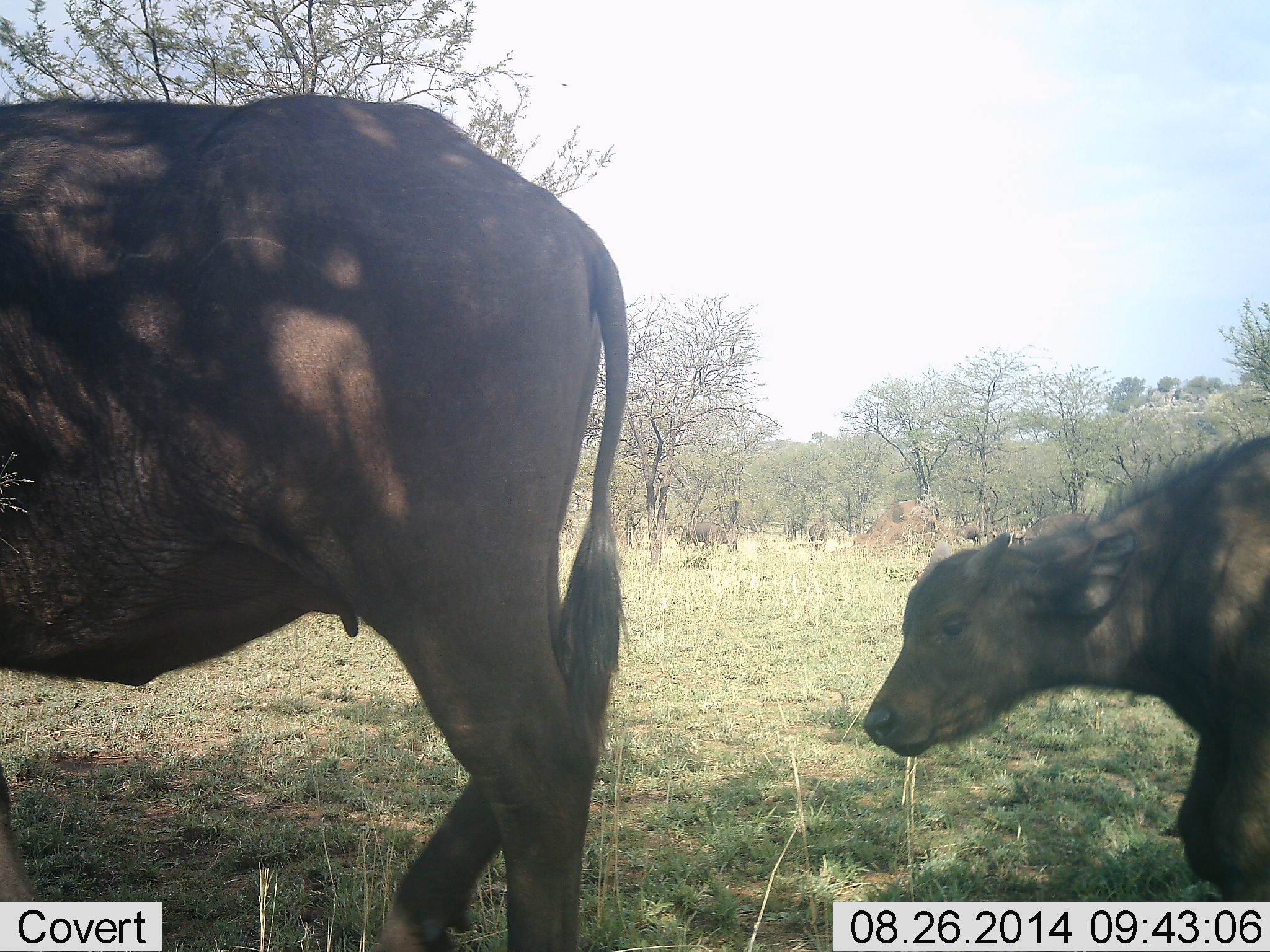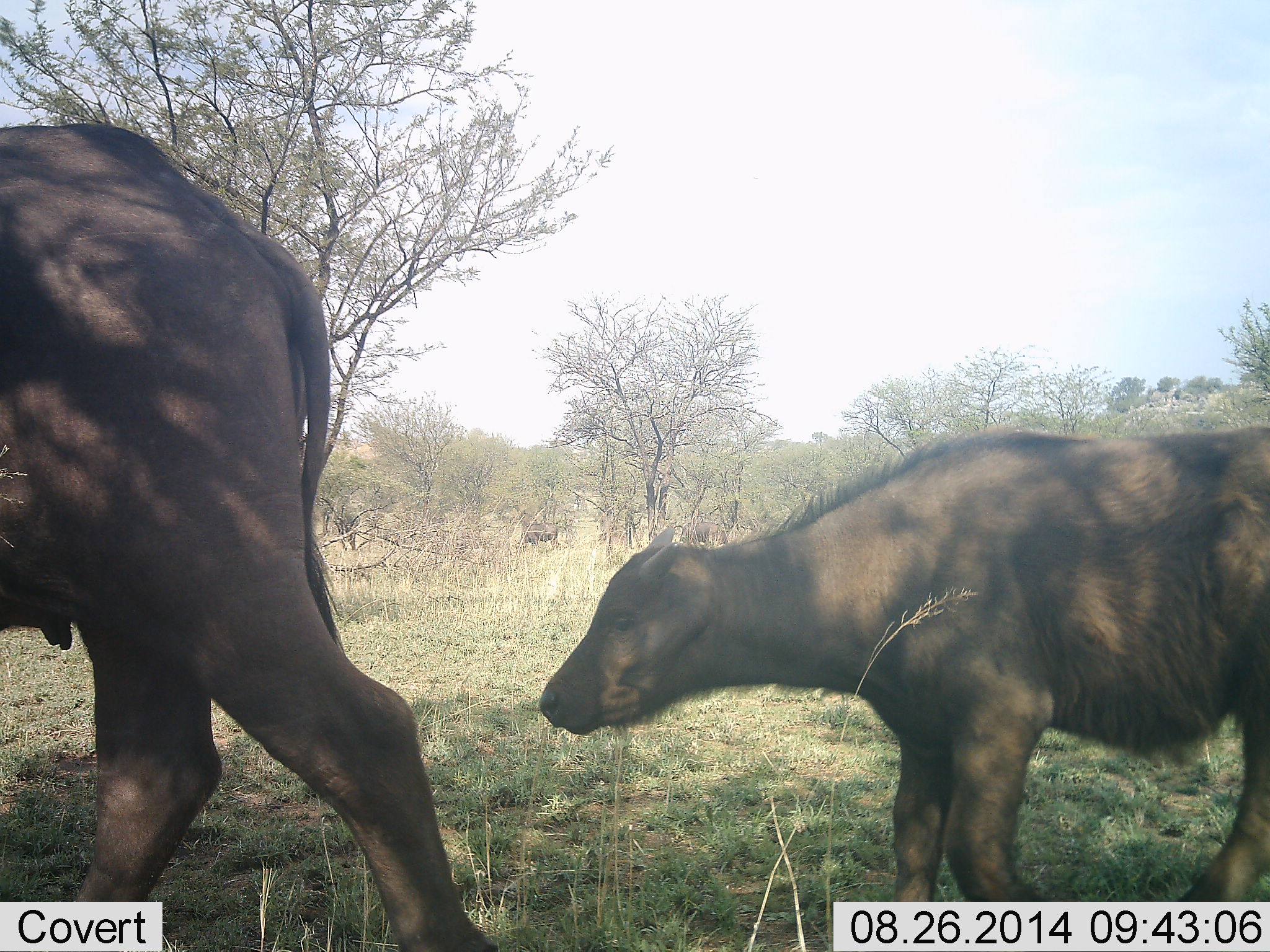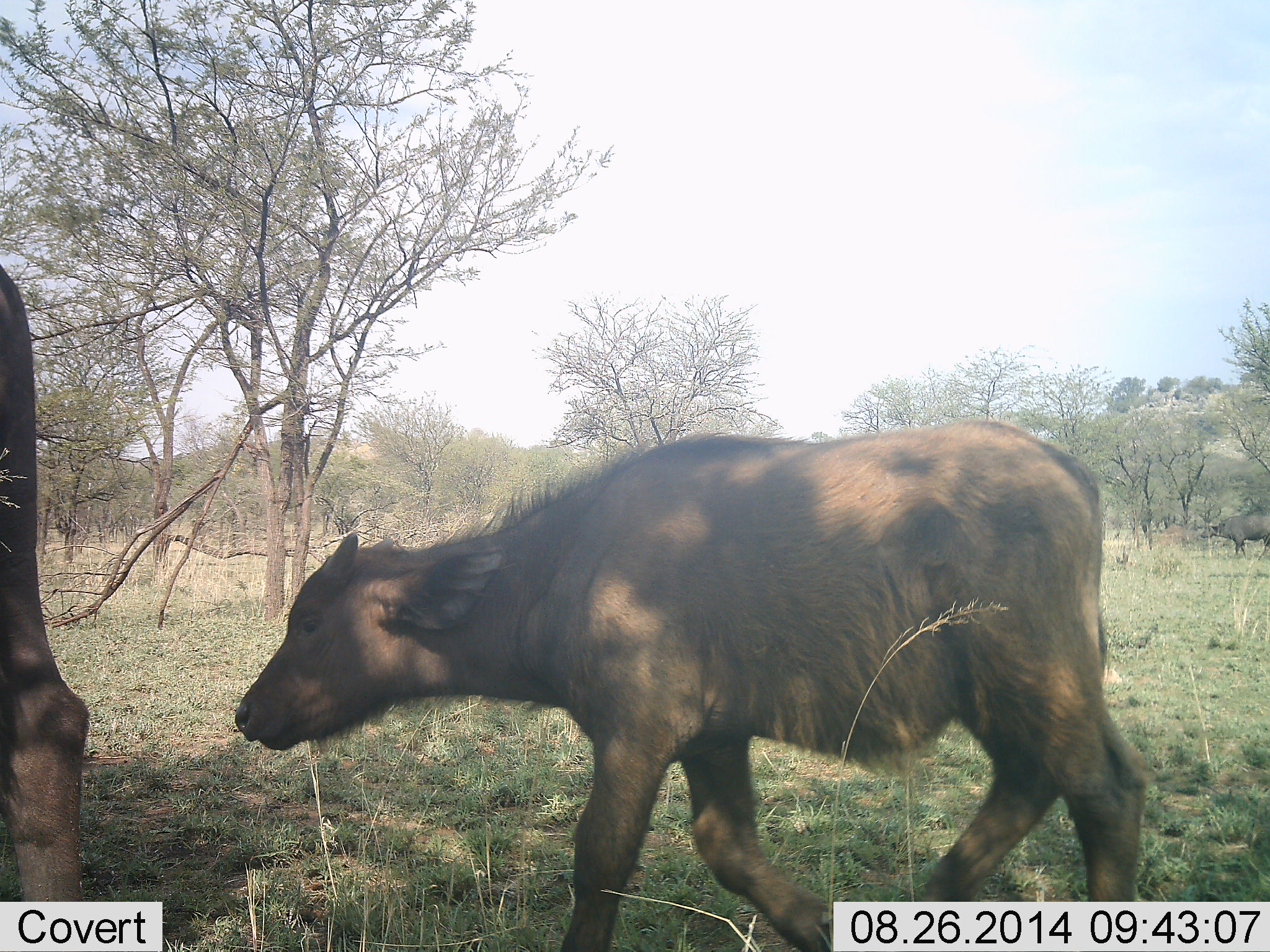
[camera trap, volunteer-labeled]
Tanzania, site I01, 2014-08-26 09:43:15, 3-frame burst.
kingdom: Animalia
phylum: Chordata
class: Mammalia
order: Artiodactyla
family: Bovidae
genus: Syncerus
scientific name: Syncerus caffer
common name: cape buffalo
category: buffalo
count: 2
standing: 10%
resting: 0%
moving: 90%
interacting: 0%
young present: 100%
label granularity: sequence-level